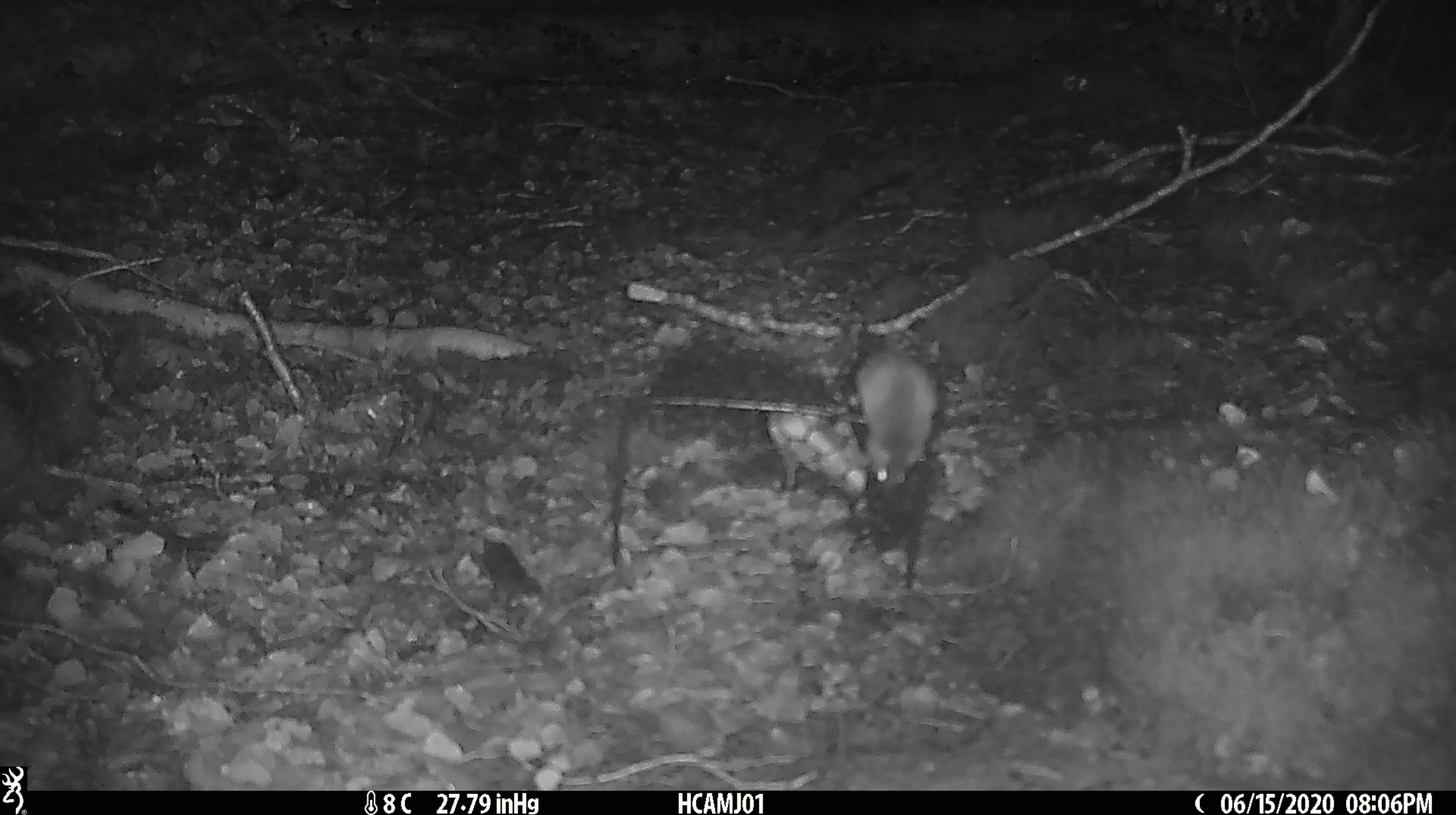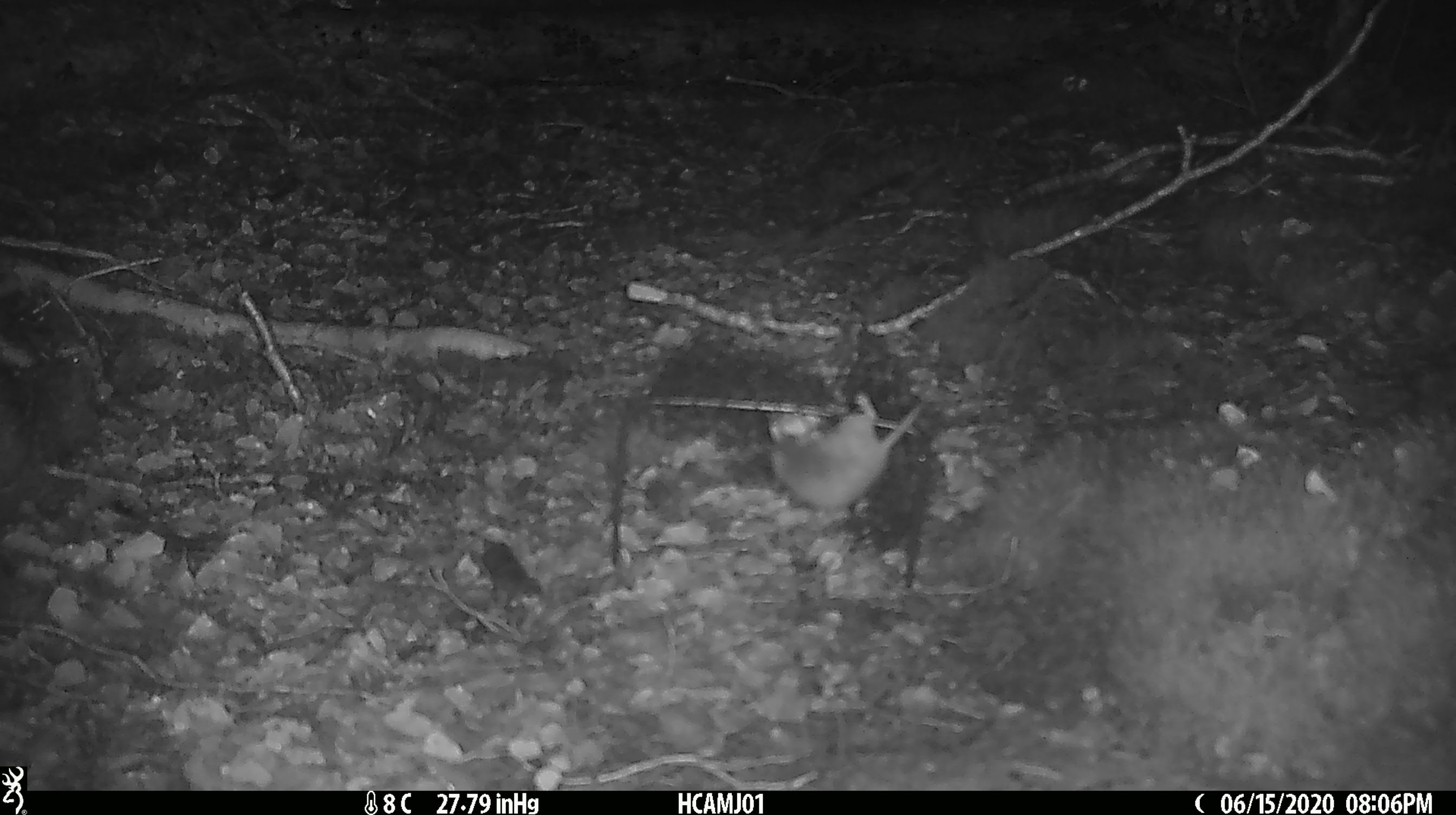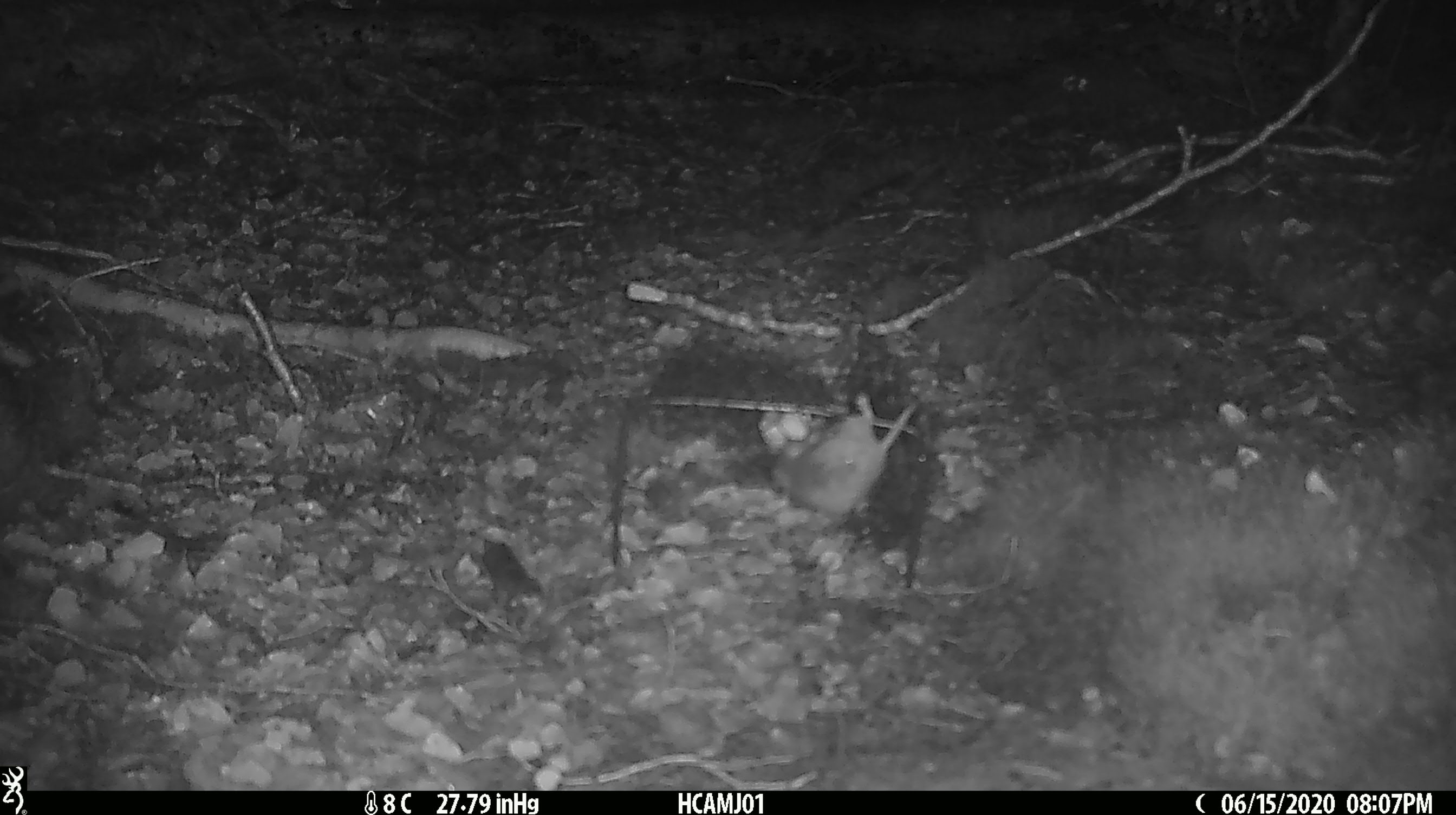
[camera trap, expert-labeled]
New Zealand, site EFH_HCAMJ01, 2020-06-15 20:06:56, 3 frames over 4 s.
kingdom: Animalia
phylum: Chordata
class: Mammalia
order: Rodentia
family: Muridae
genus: Mus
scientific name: Mus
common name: mouse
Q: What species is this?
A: Mouse (Mus).